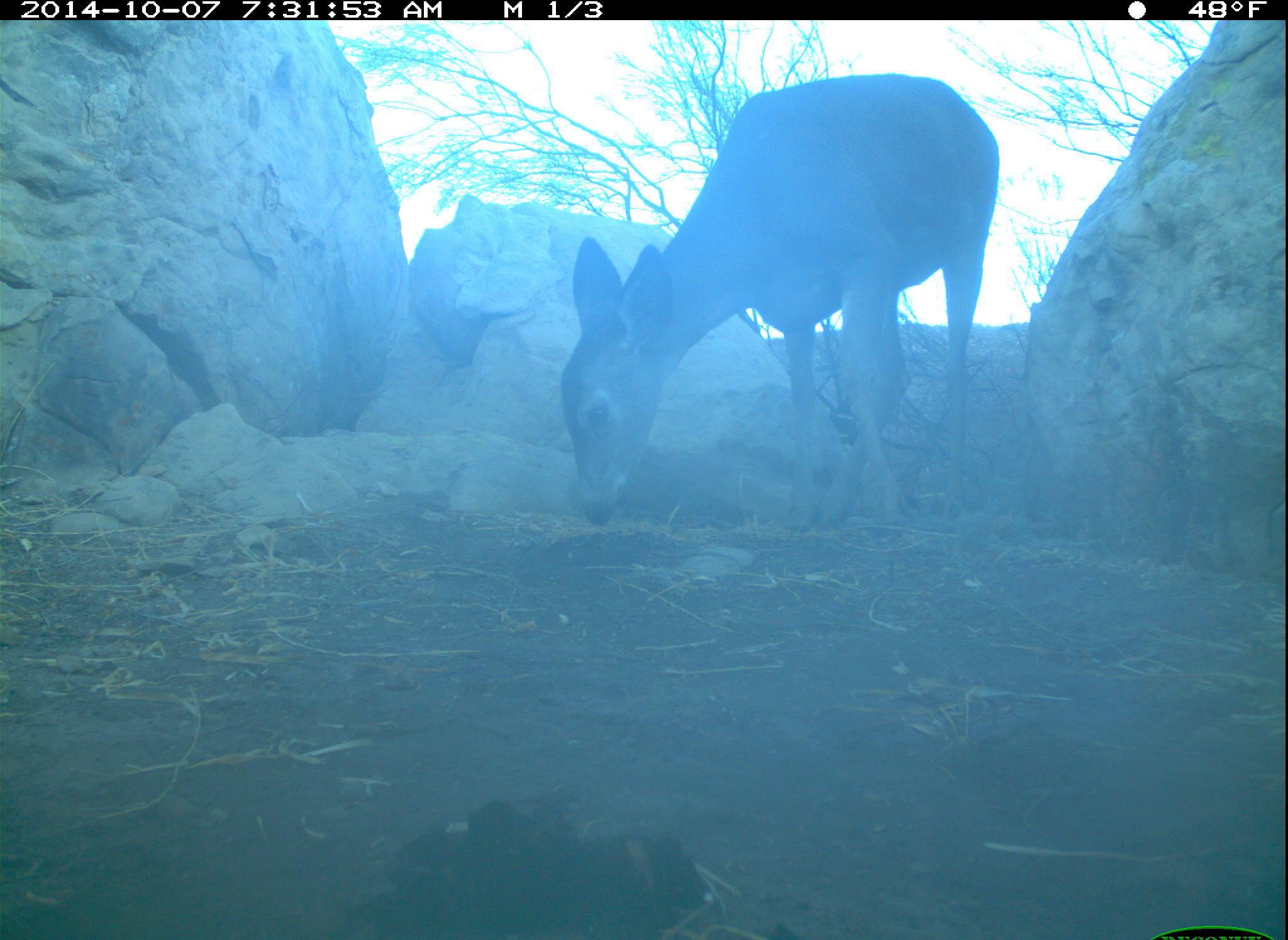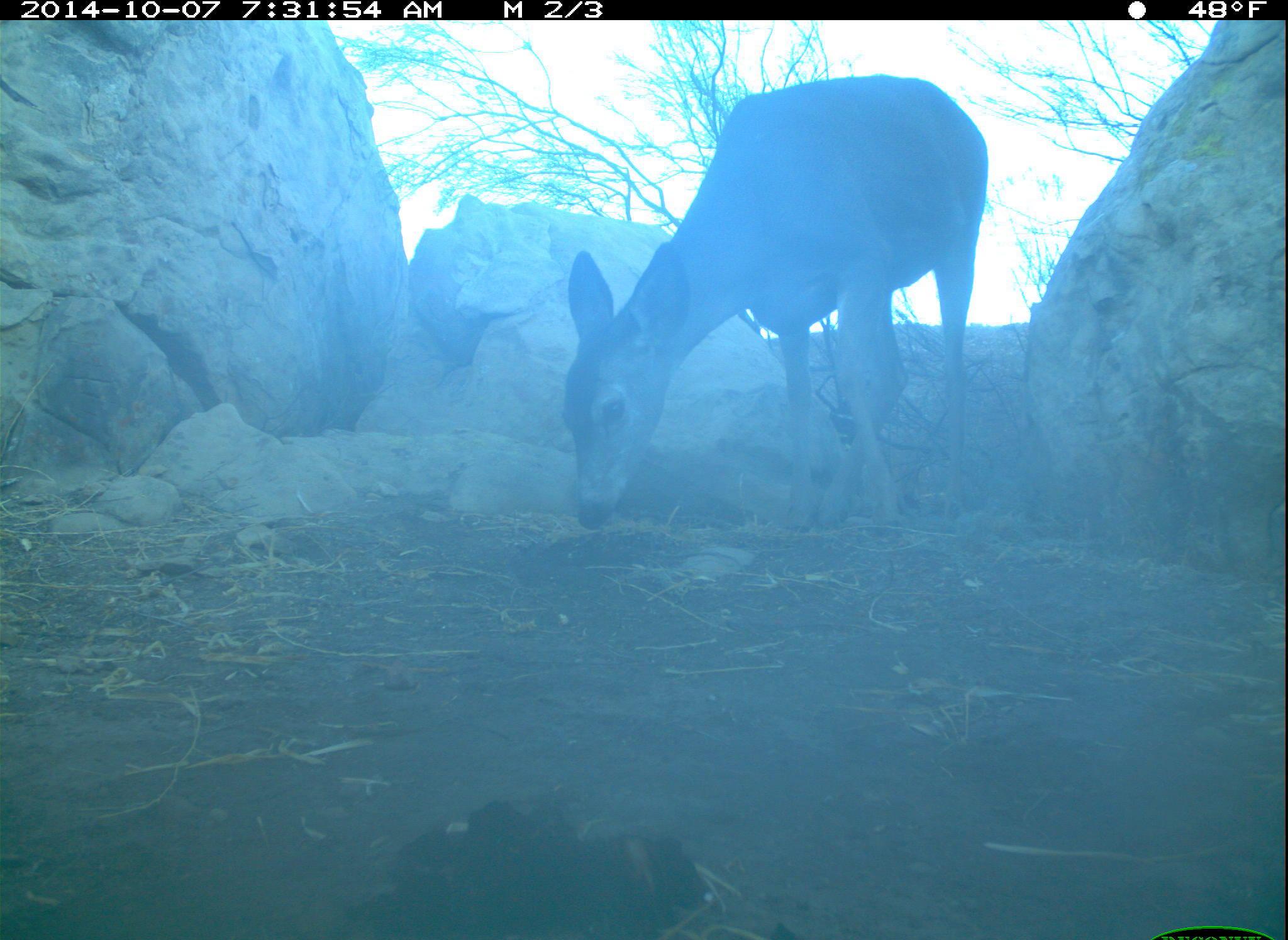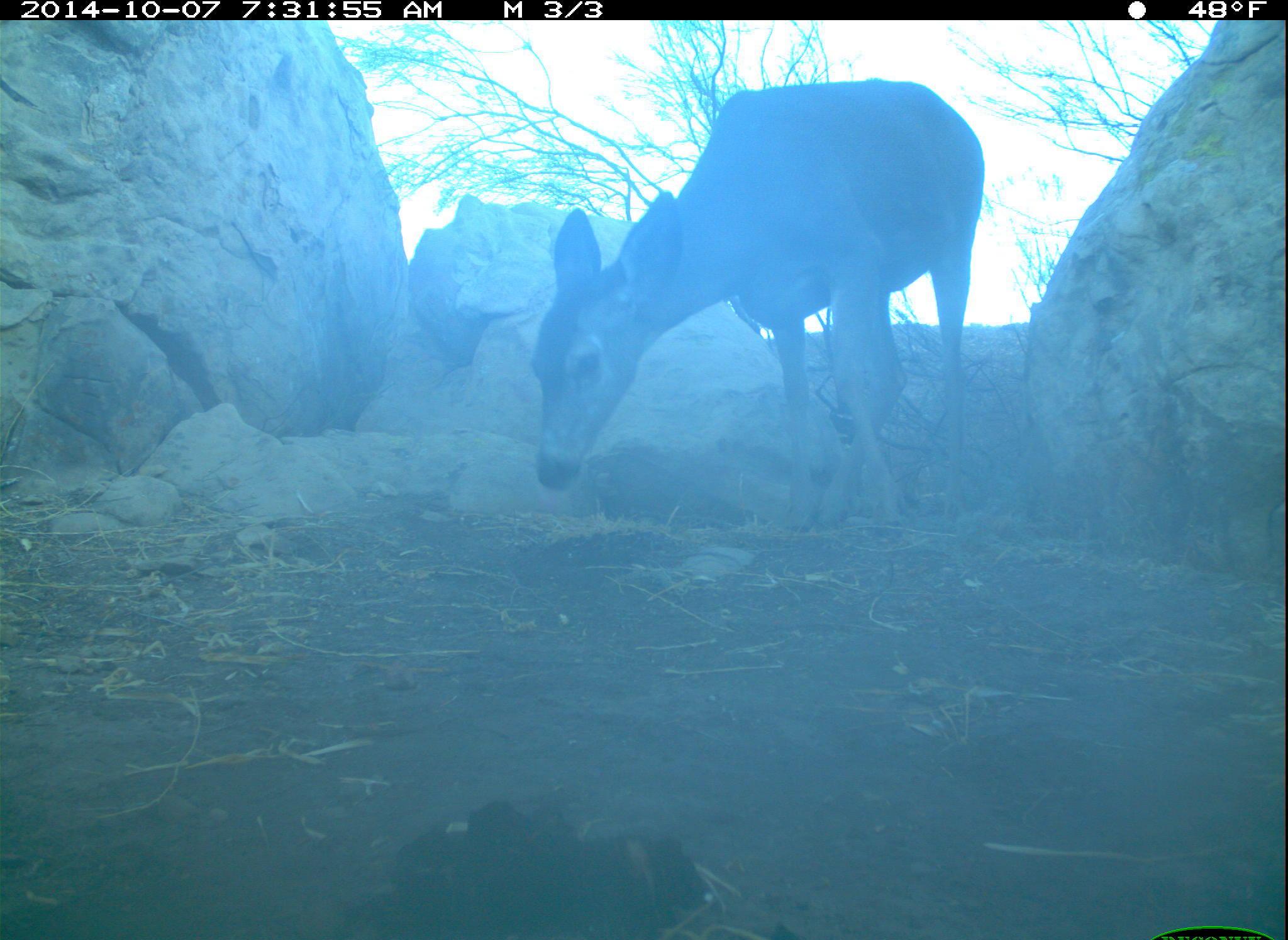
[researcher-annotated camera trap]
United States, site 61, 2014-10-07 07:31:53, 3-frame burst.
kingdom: Animalia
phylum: Chordata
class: Mammalia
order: Artiodactyla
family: Cervidae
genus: Odocoileus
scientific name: Odocoileus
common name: deer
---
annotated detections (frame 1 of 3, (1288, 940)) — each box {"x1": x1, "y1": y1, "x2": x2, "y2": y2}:
deer: {"x1": 557, "y1": 71, "x2": 1001, "y2": 535}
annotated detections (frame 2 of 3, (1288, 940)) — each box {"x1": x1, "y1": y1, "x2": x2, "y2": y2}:
deer: {"x1": 547, "y1": 71, "x2": 1006, "y2": 549}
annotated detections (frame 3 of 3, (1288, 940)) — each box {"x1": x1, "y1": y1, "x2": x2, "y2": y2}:
deer: {"x1": 485, "y1": 69, "x2": 1005, "y2": 565}